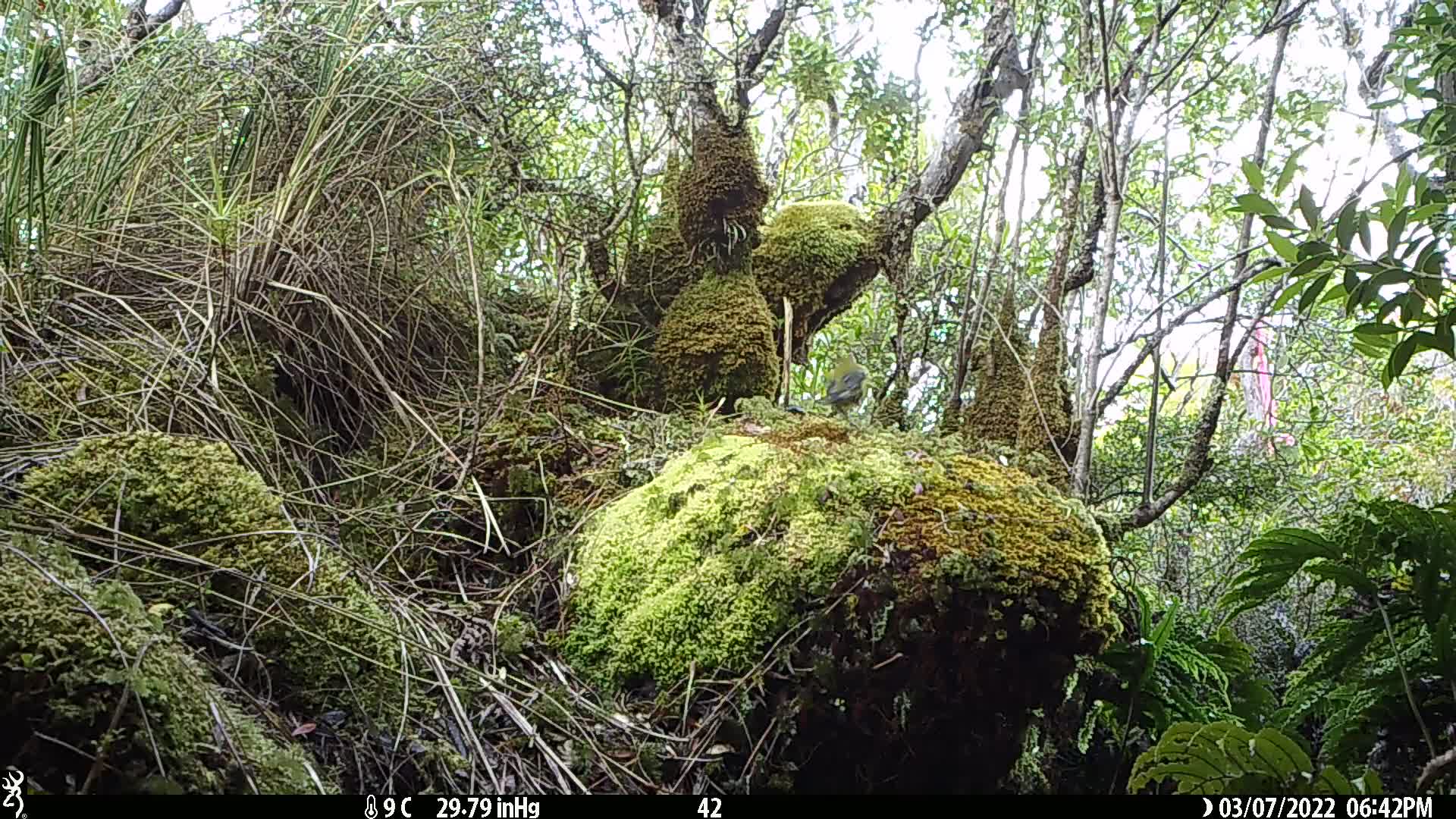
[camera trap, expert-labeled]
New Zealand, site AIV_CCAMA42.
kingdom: Animalia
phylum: Chordata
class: Aves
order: Passeriformes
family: Meliphagidae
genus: Anthornis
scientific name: Anthornis melanura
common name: new zealand bellbird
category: bellbird